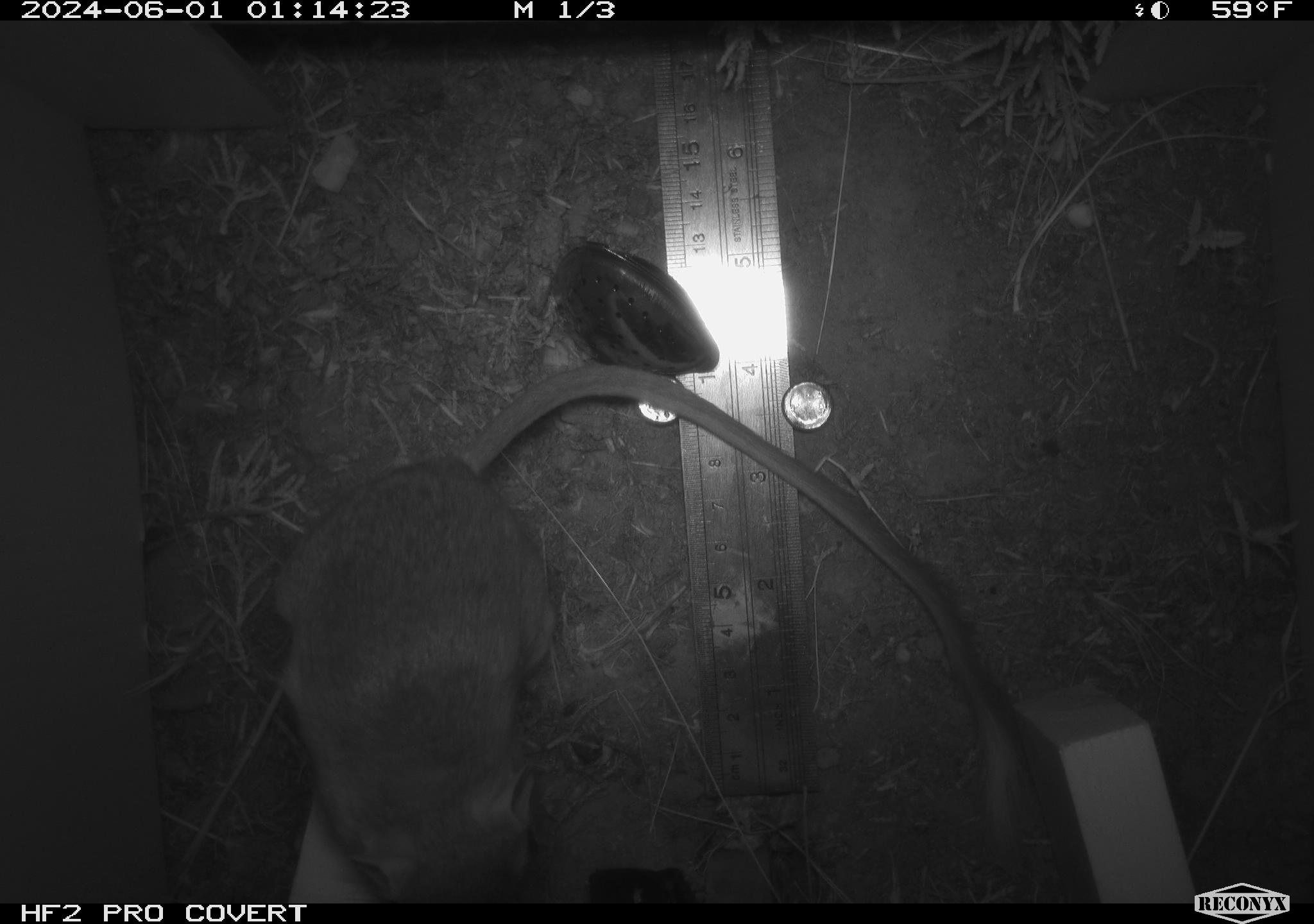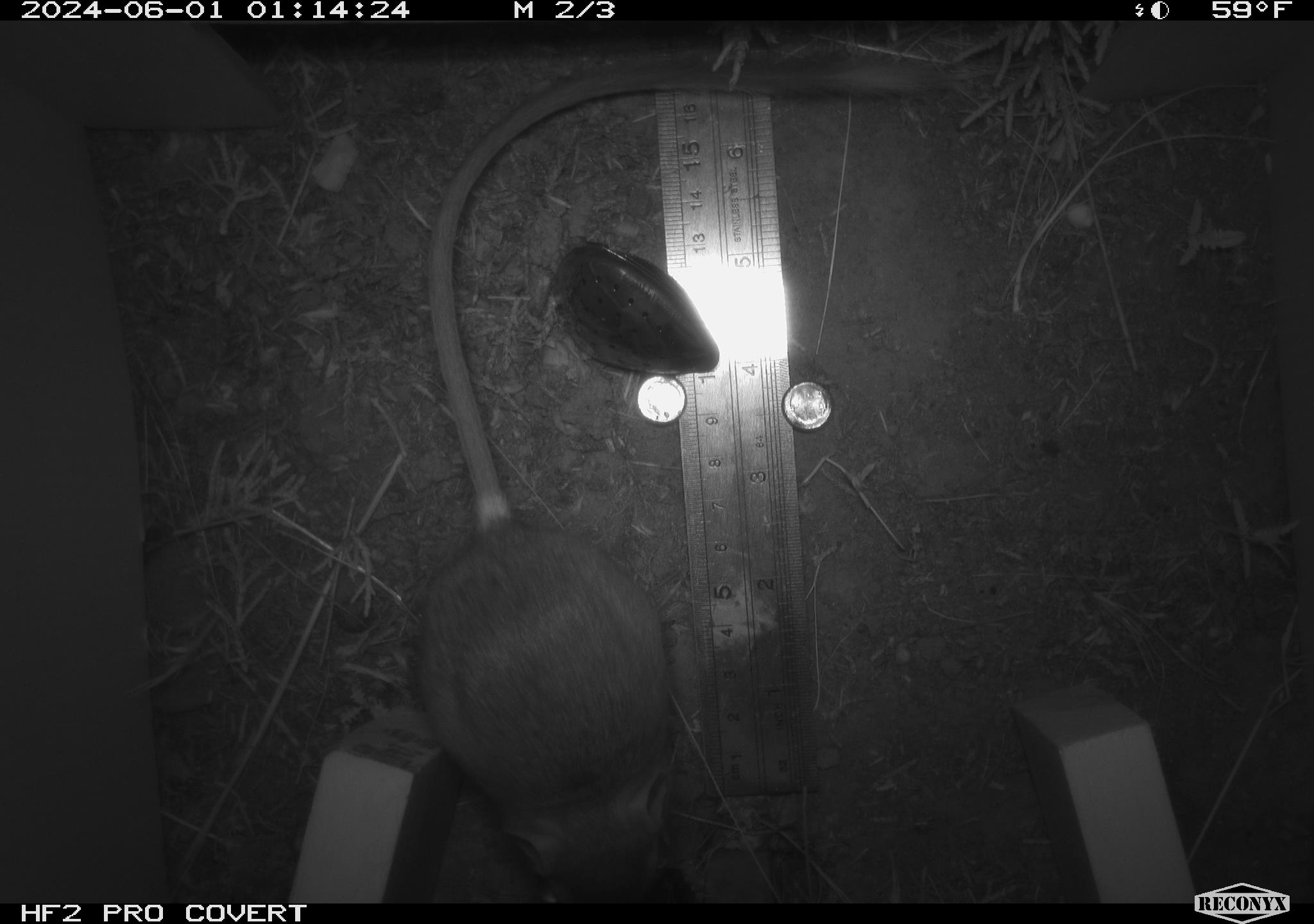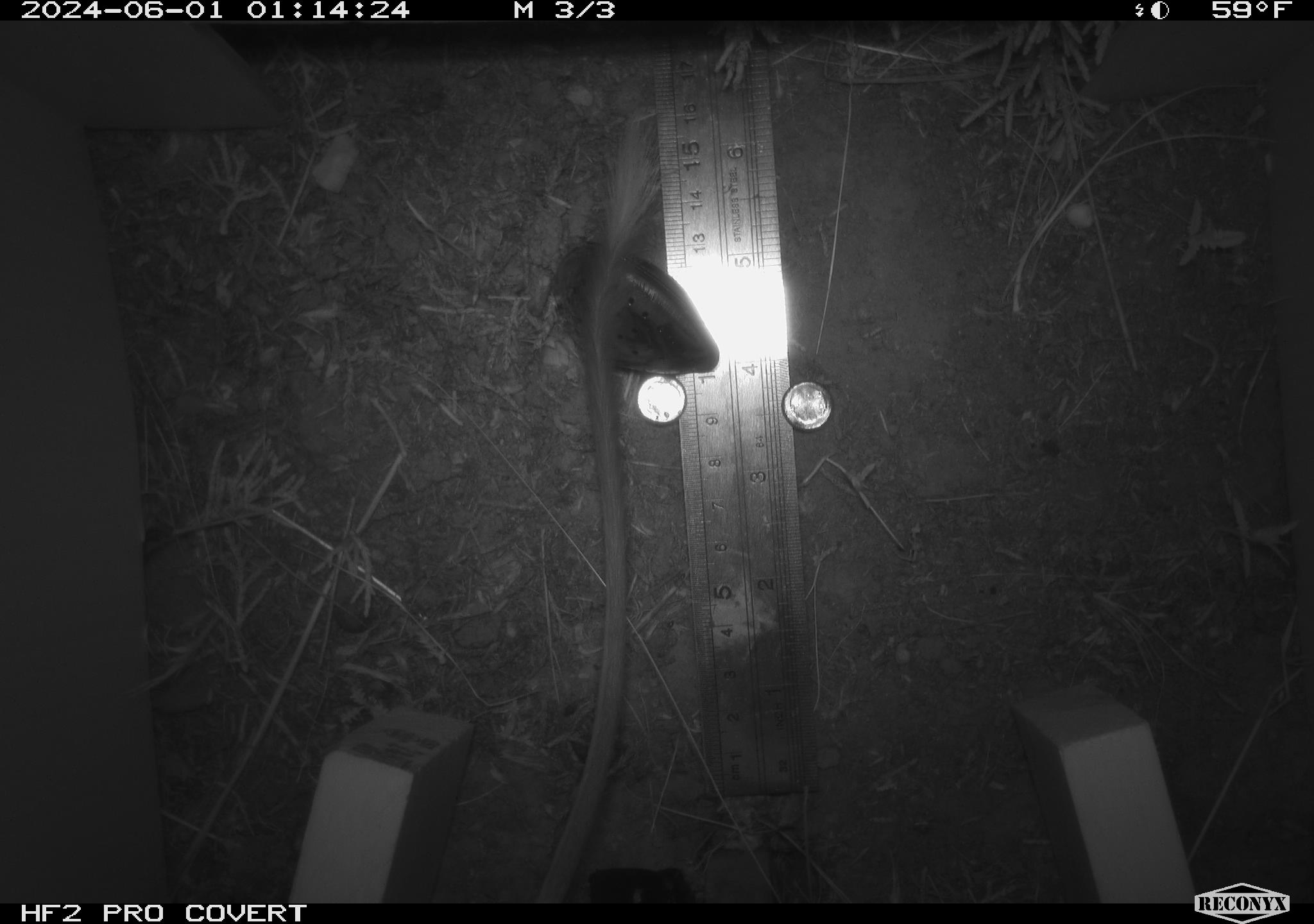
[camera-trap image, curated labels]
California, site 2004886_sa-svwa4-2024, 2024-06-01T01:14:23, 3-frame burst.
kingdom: Animalia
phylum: Chordata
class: Mammalia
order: Rodentia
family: Heteromyidae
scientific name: Heteromyidae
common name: kangaroo rats and pocket mice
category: heteromyidae family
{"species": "heteromyidae family (kangaroo rats and pocket mice) (Heteromyidae)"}